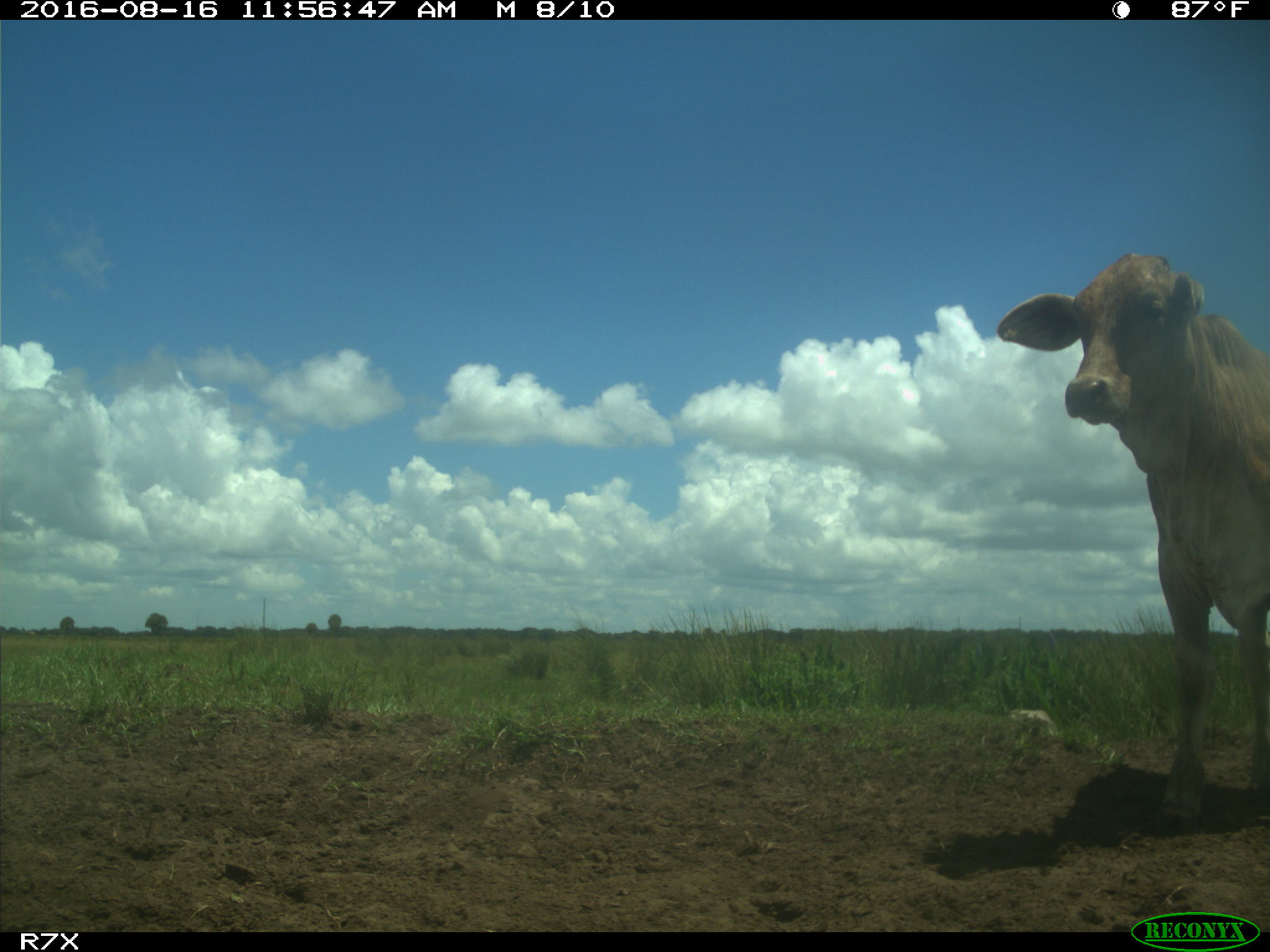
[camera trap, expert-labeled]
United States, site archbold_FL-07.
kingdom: Animalia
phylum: Chordata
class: Mammalia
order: Artiodactyla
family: Bovidae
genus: Bos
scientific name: Bos taurus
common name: domestic cow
Bos taurus (domestic cow).